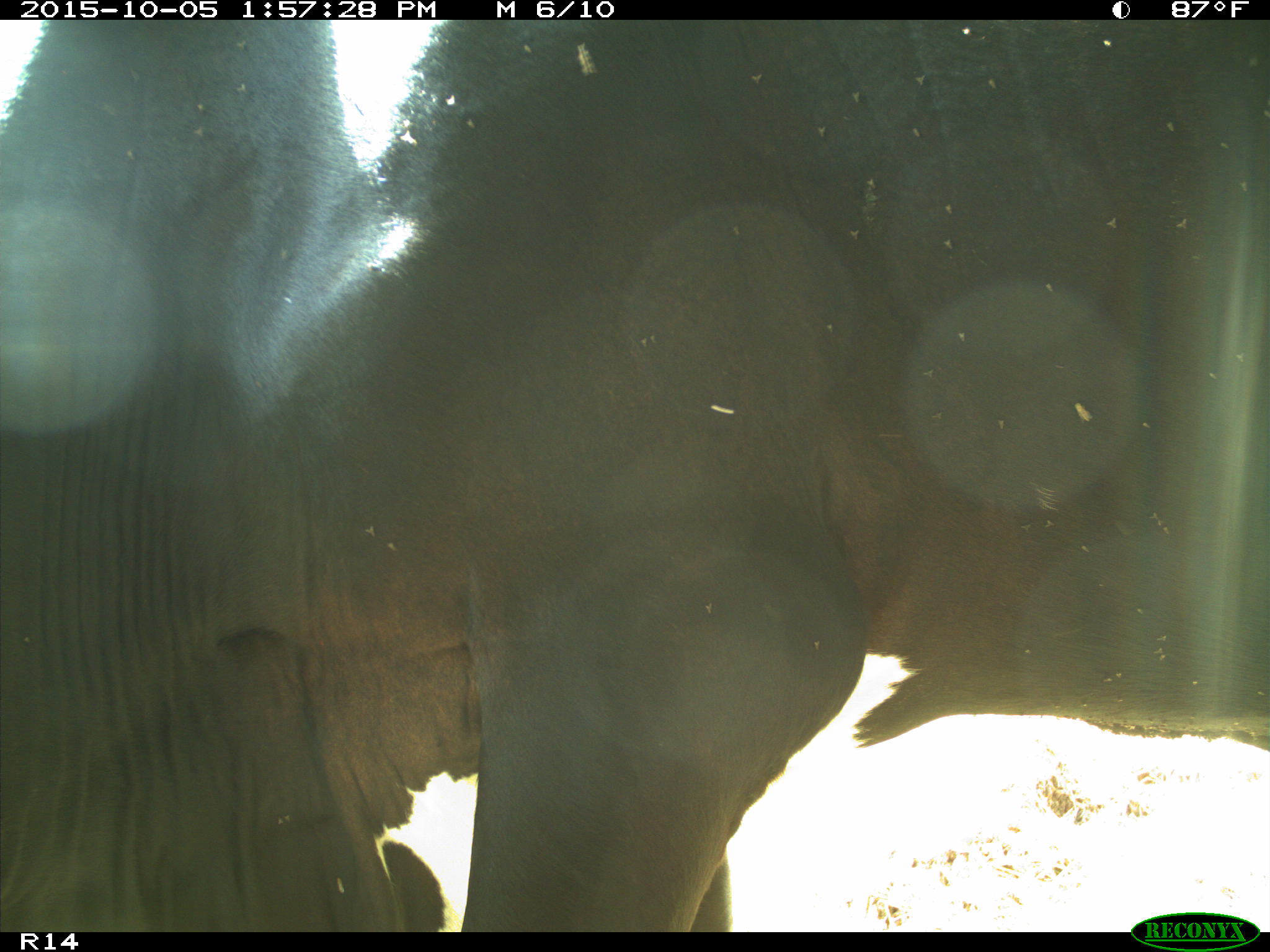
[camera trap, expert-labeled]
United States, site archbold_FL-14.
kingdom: Animalia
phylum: Chordata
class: Mammalia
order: Artiodactyla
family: Bovidae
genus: Bos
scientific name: Bos taurus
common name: domestic cow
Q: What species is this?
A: Bos taurus (domestic cow).